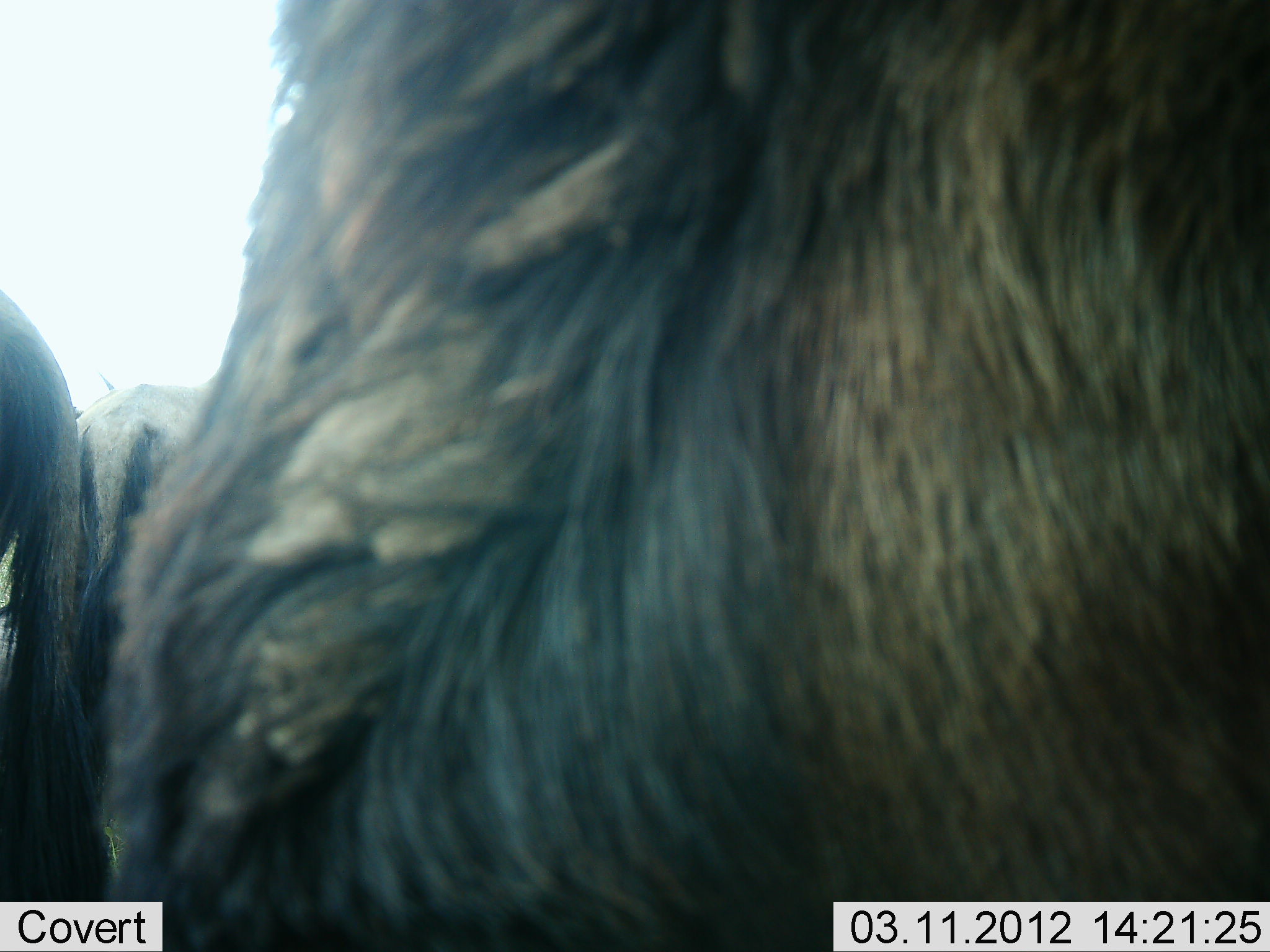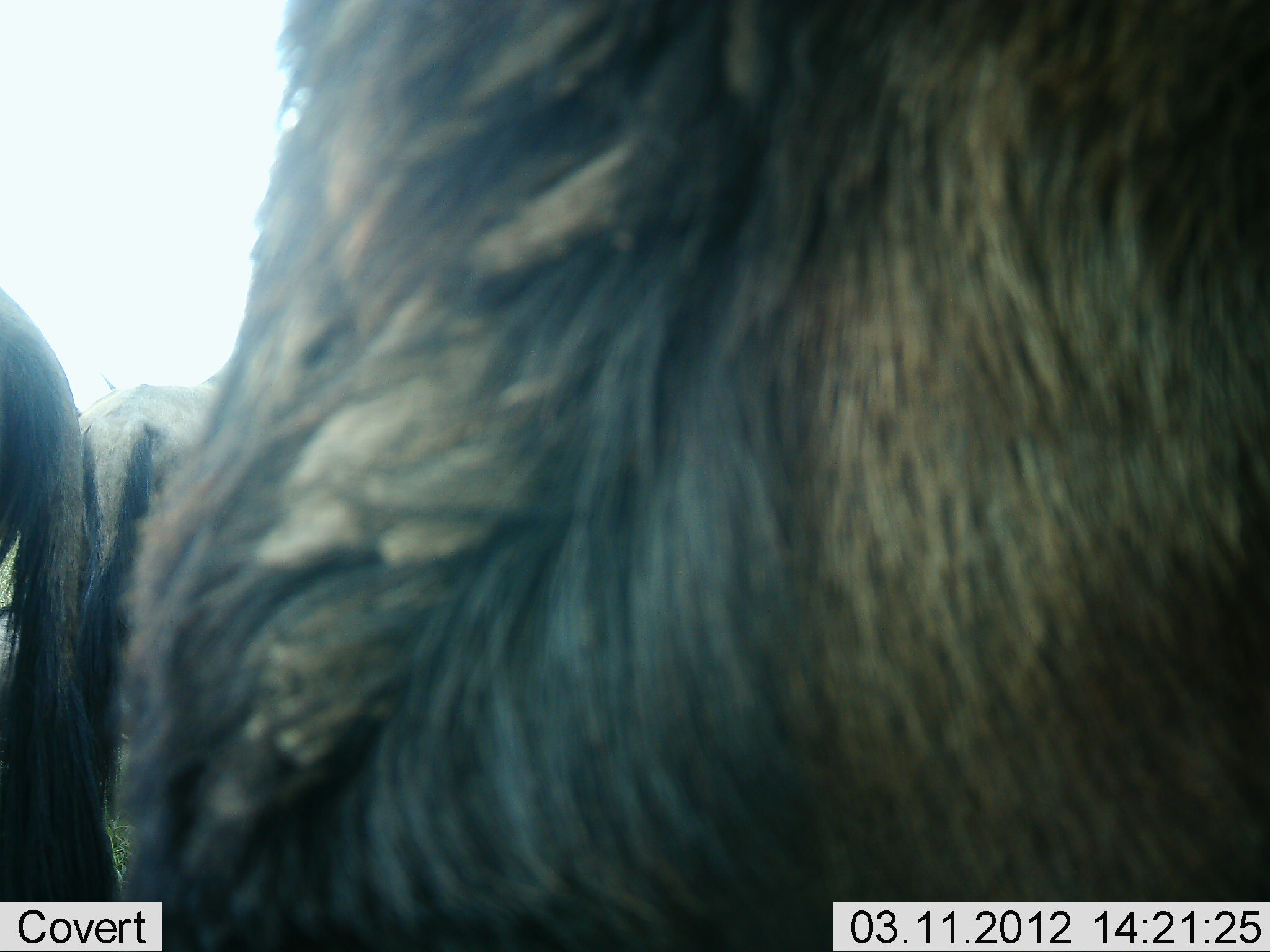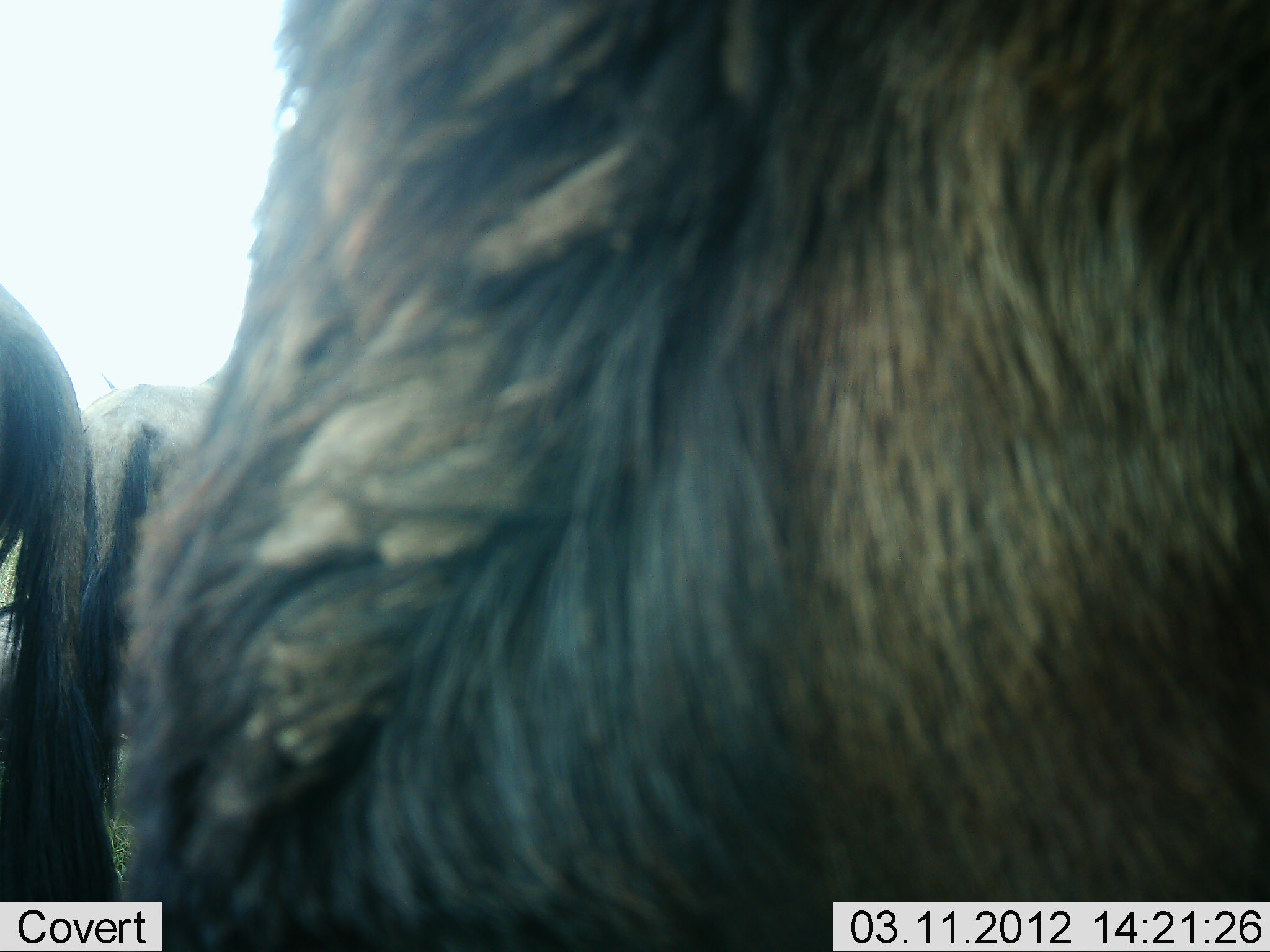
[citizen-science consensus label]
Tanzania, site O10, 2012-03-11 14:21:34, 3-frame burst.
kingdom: Animalia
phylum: Chordata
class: Mammalia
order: Artiodactyla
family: Bovidae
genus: Connochaetes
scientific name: Connochaetes taurinus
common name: blue wildebeest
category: wildebeest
Wildebeest (blue wildebeest) (Connochaetes taurinus), count 3. Behavior (volunteer vote fractions): standing 91%, resting 0%, moving 0%, interacting 9%. Young present (vote fraction): 0%. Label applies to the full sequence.